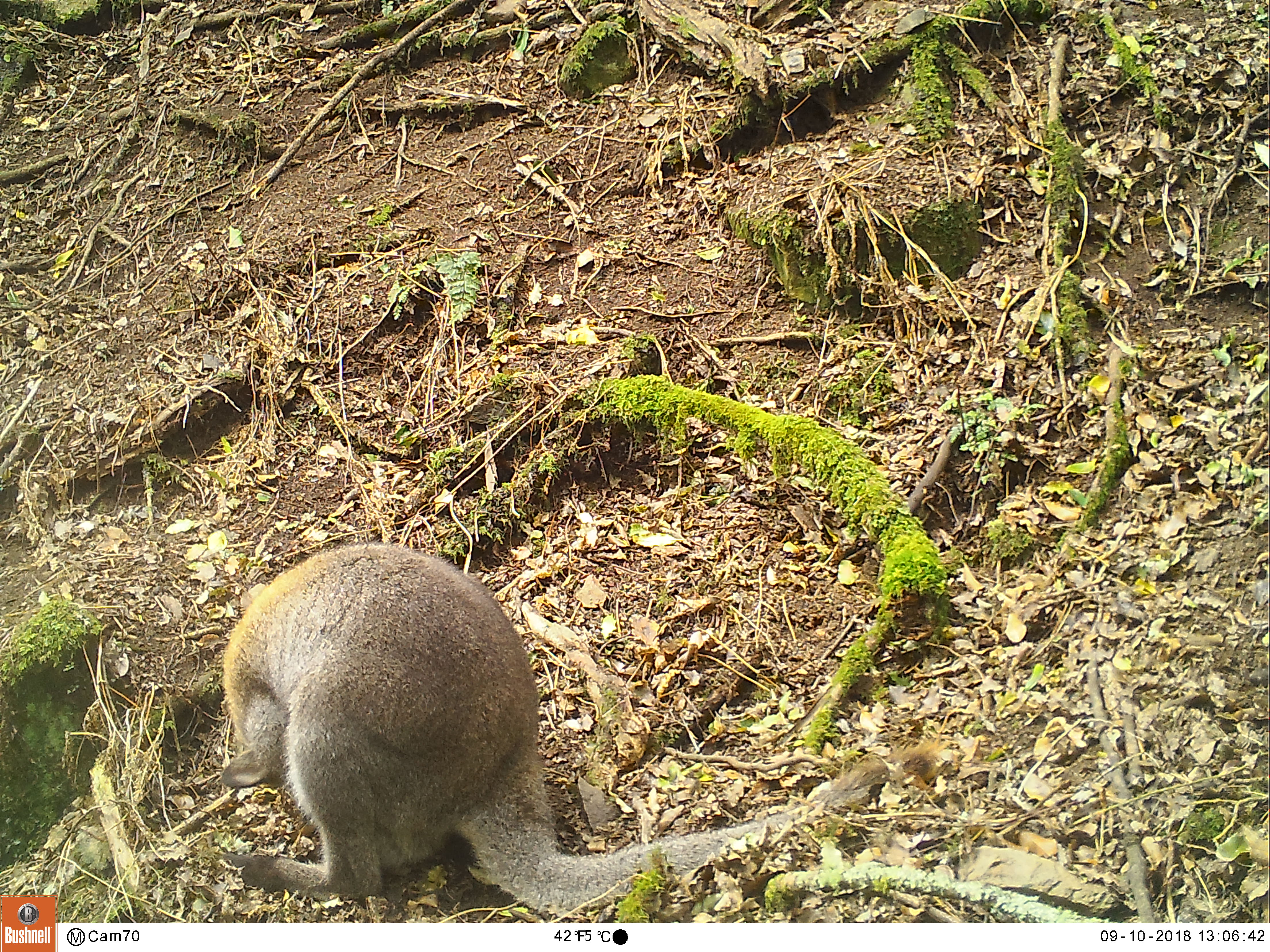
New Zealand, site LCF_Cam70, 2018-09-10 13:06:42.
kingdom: Animalia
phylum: Chordata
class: Mammalia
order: Diprotodontia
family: Macropodidae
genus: Notamacropus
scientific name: Notamacropus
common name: wallaby